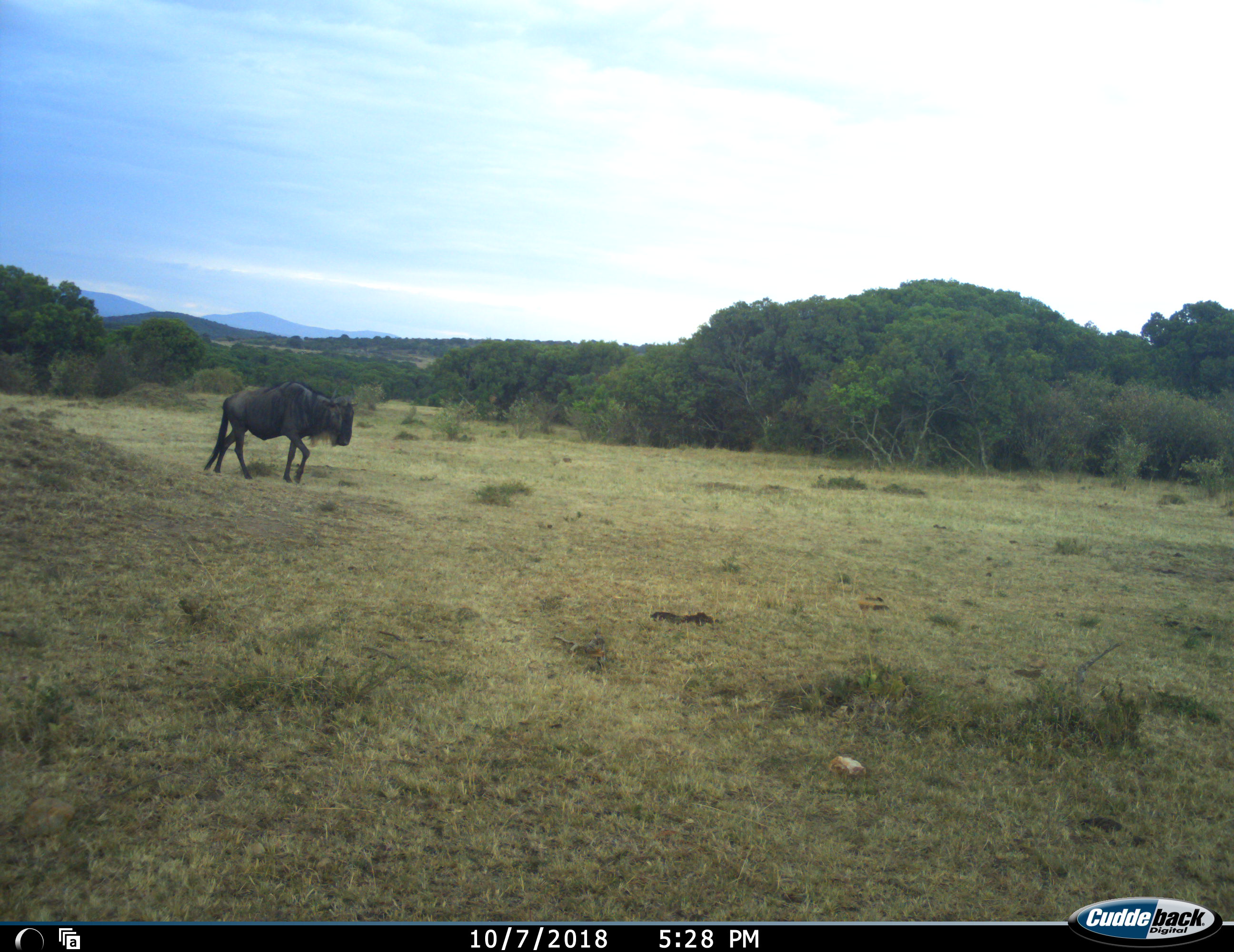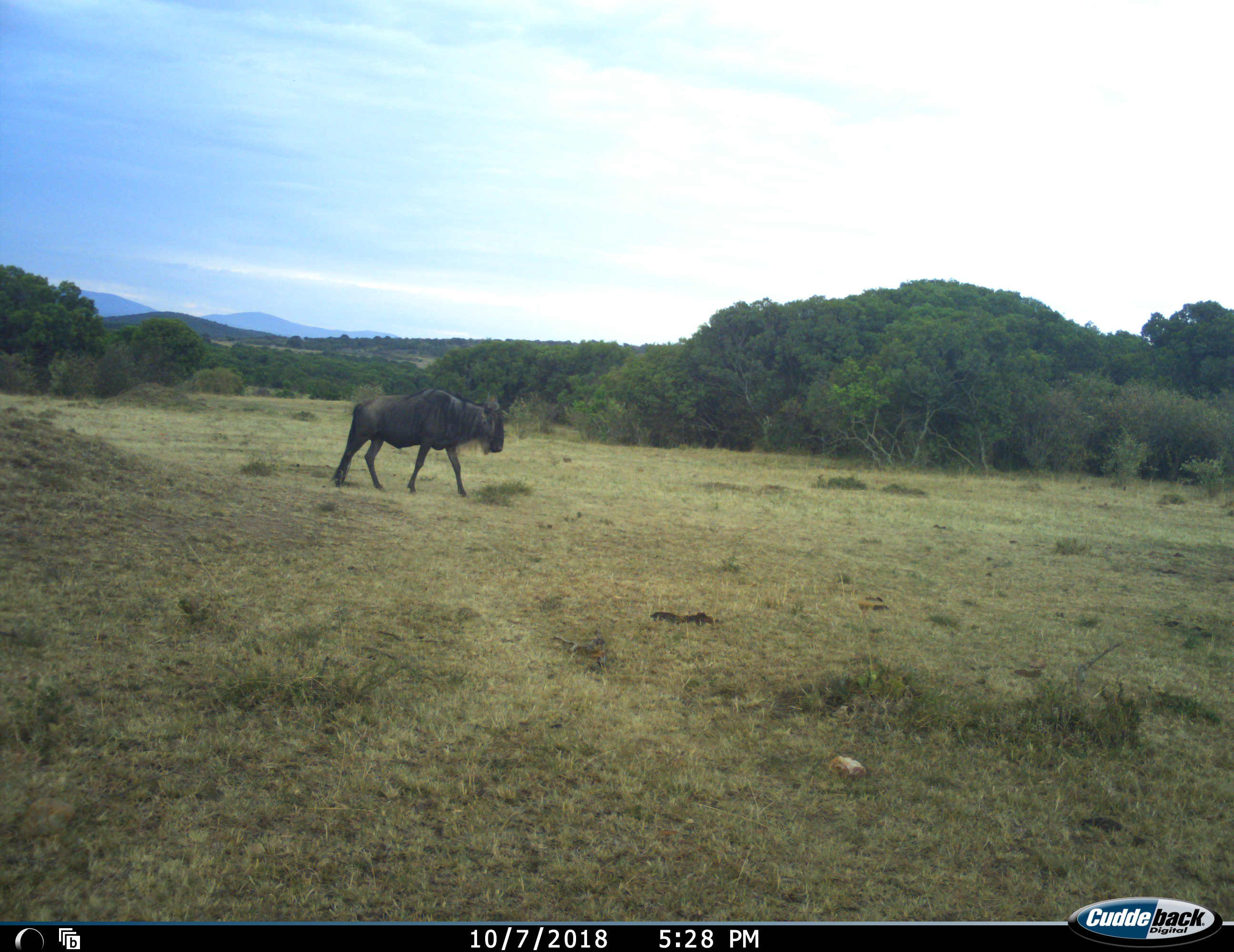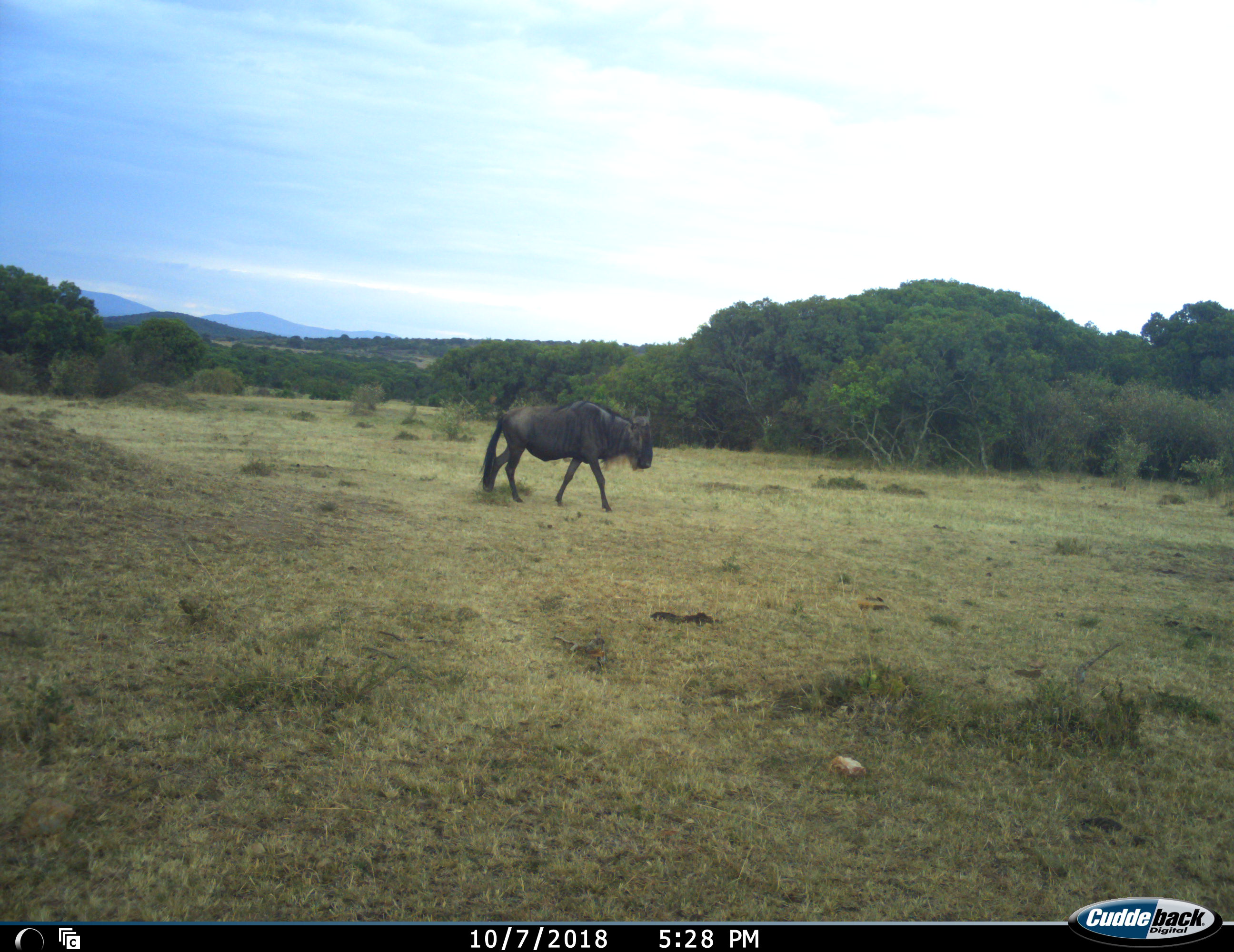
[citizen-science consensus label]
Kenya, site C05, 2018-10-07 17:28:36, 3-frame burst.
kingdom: Animalia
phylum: Chordata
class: Mammalia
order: Artiodactyla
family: Bovidae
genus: Connochaetes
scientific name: Connochaetes taurinus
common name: common wildebeest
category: wildebeest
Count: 1.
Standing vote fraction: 10%.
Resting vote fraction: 0%.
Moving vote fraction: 90%.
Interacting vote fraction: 0%.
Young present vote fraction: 0%.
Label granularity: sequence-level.